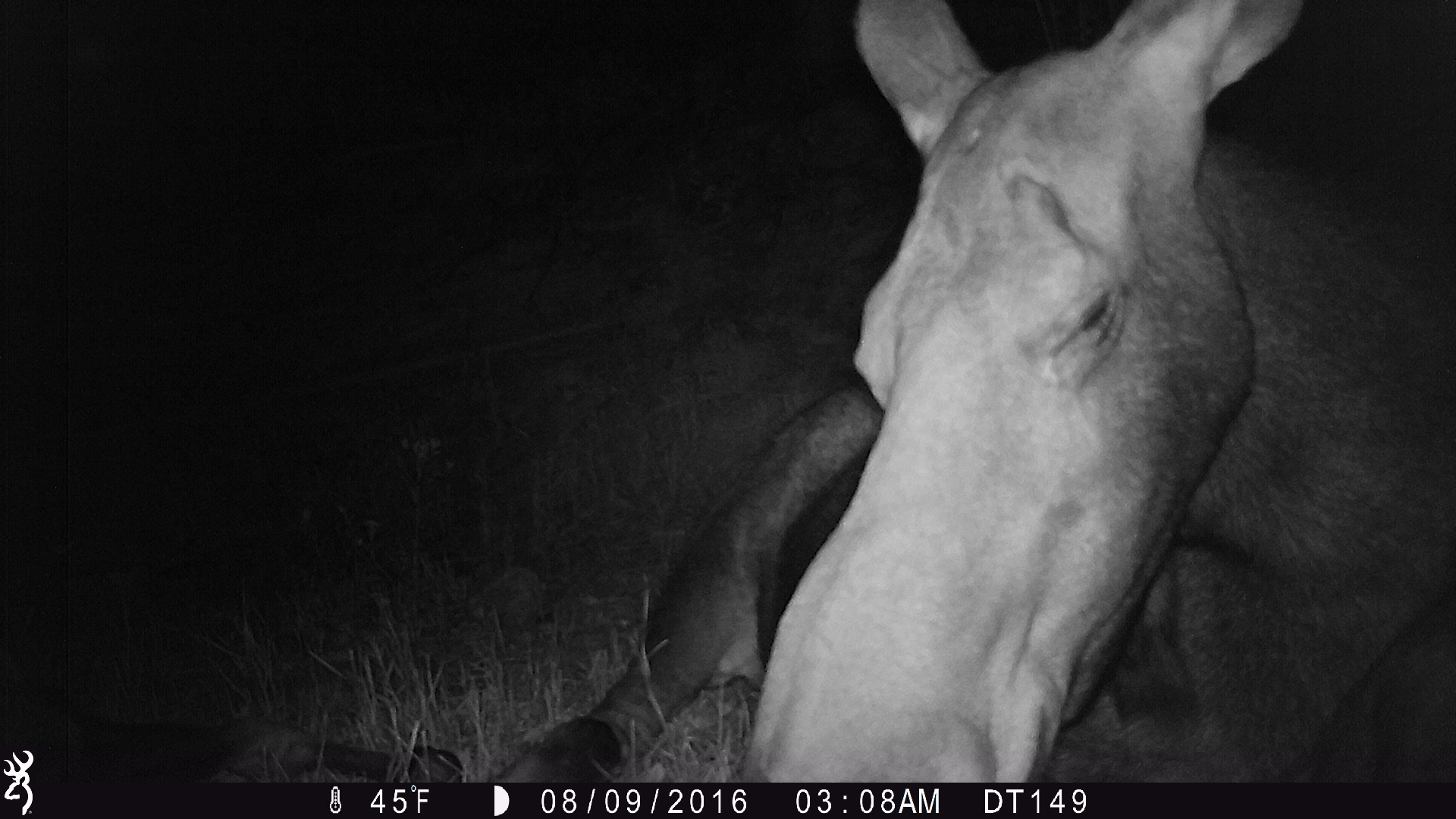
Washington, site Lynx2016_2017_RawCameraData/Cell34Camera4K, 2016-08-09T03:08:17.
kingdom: Animalia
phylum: Chordata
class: Mammalia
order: Artiodactyla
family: Cervidae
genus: Alces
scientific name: Alces alces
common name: moose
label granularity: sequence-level